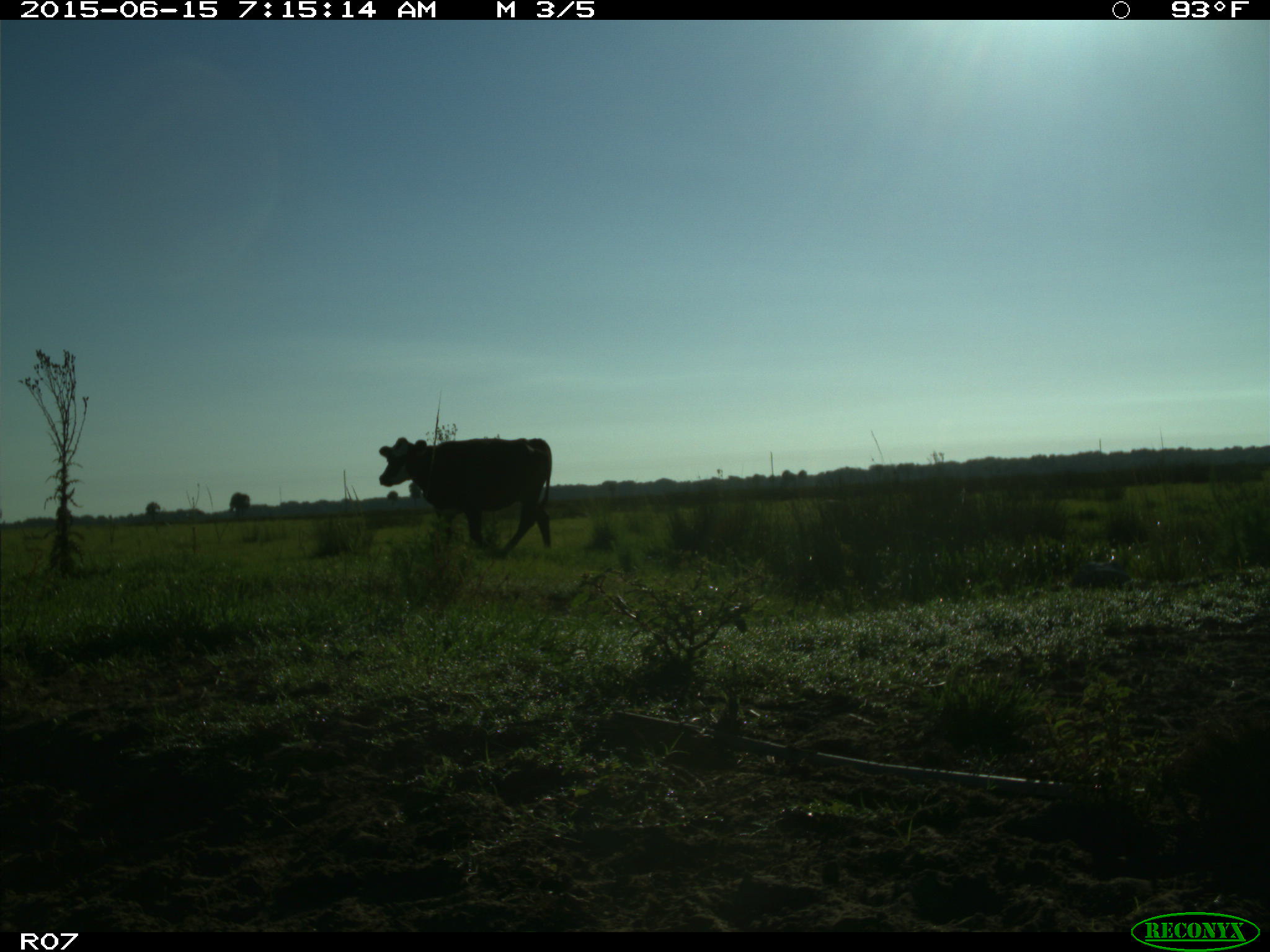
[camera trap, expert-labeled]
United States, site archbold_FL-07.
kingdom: Animalia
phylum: Chordata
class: Mammalia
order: Artiodactyla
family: Bovidae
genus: Bos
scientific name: Bos taurus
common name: domestic cow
Bos taurus (domestic cow).